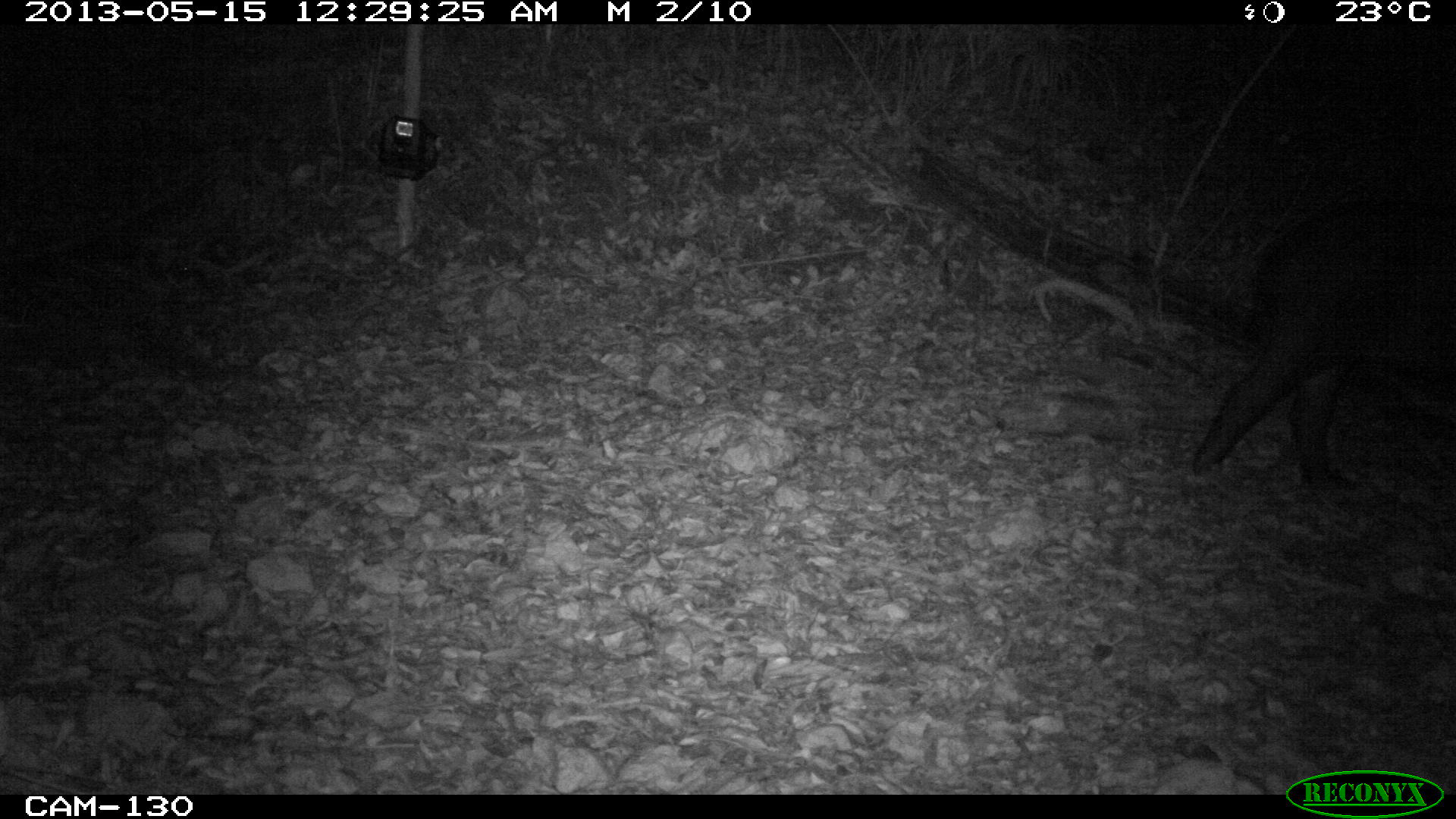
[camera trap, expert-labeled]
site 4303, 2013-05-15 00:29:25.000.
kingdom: Animalia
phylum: Chordata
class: Mammalia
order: Perissodactyla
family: Tapiridae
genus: Tapirus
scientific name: Tapirus bairdii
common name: baird's tapir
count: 1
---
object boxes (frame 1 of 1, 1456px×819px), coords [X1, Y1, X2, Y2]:
tapirus bairdii: [1187, 188, 1455, 495]